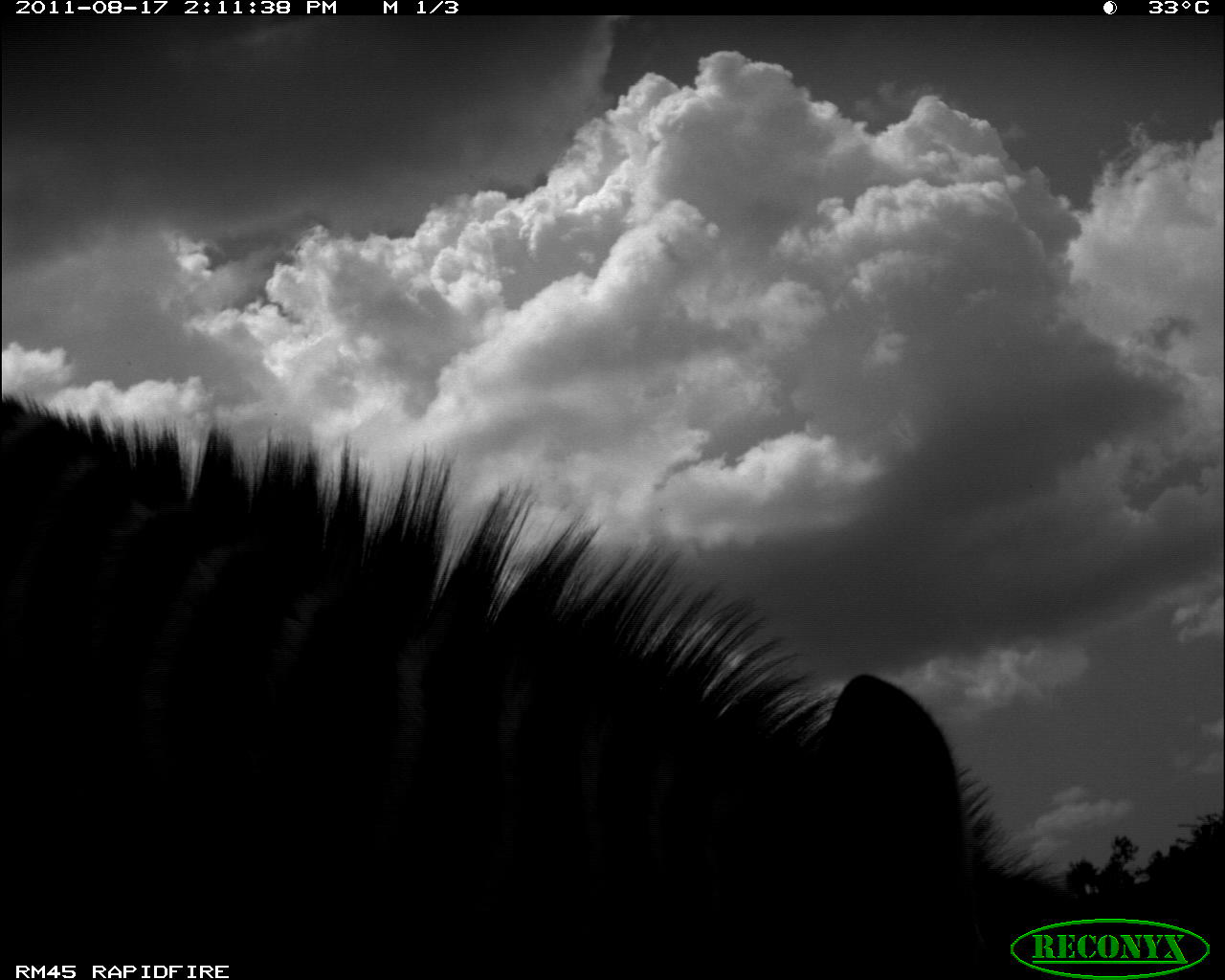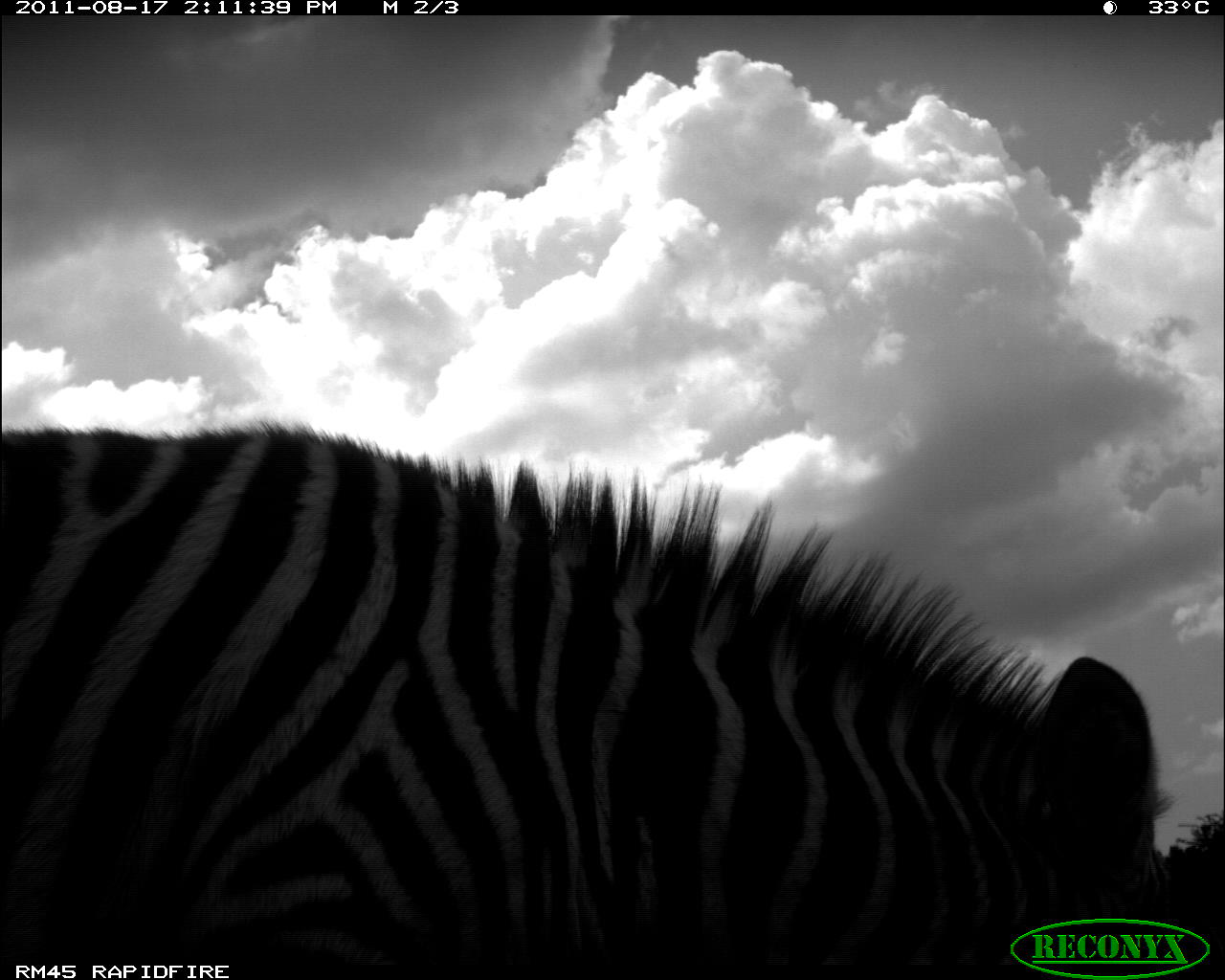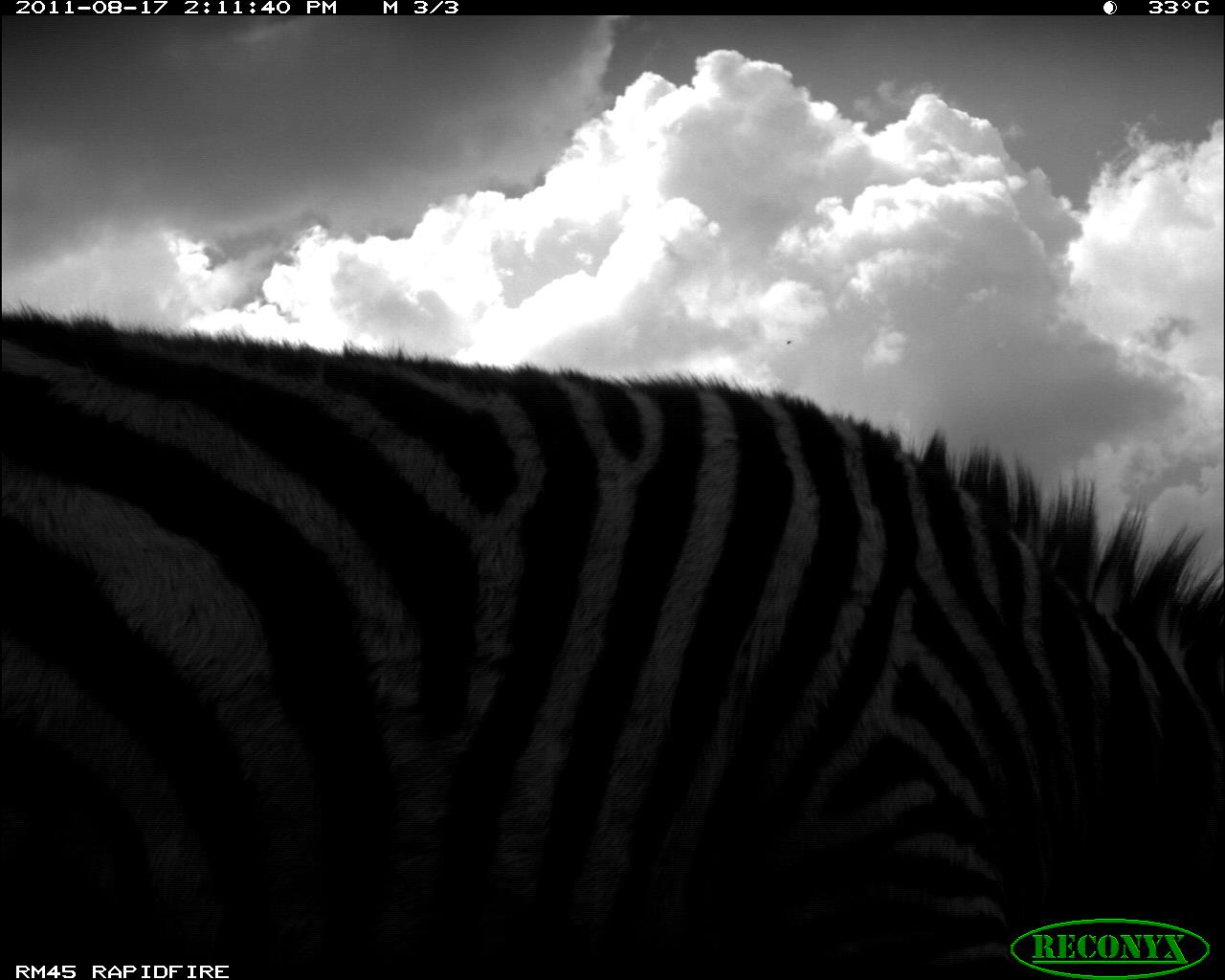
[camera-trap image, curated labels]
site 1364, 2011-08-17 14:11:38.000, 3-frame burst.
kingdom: Animalia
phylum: Chordata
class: Mammalia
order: Perissodactyla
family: Equidae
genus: Equus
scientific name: Equus quagga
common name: plains zebra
Equus quagga (plains zebra), count 1.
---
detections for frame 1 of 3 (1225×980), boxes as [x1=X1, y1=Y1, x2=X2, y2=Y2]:
equus quagga: [x1=0, y1=389, x2=1091, y2=960]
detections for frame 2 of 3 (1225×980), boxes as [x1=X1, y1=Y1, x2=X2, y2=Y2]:
equus quagga: [x1=0, y1=417, x2=1185, y2=959]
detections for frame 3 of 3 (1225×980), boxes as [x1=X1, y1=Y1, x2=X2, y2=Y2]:
equus quagga: [x1=0, y1=309, x2=1223, y2=954]